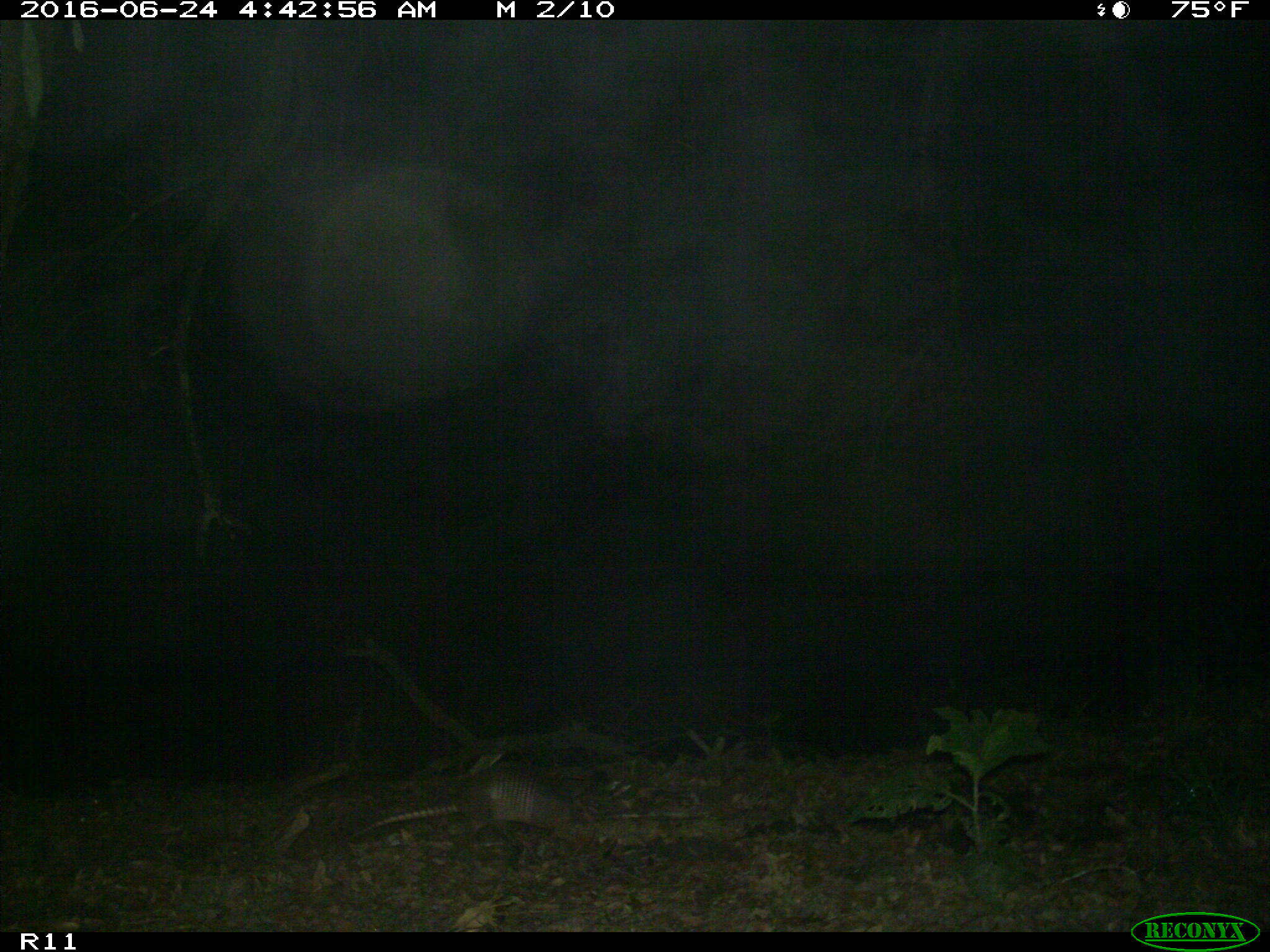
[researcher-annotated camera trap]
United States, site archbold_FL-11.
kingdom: Animalia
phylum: Chordata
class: Mammalia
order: Cingulata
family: Dasypodidae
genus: Dasypus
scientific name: Dasypus novemcinctus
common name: nine-banded armadillo